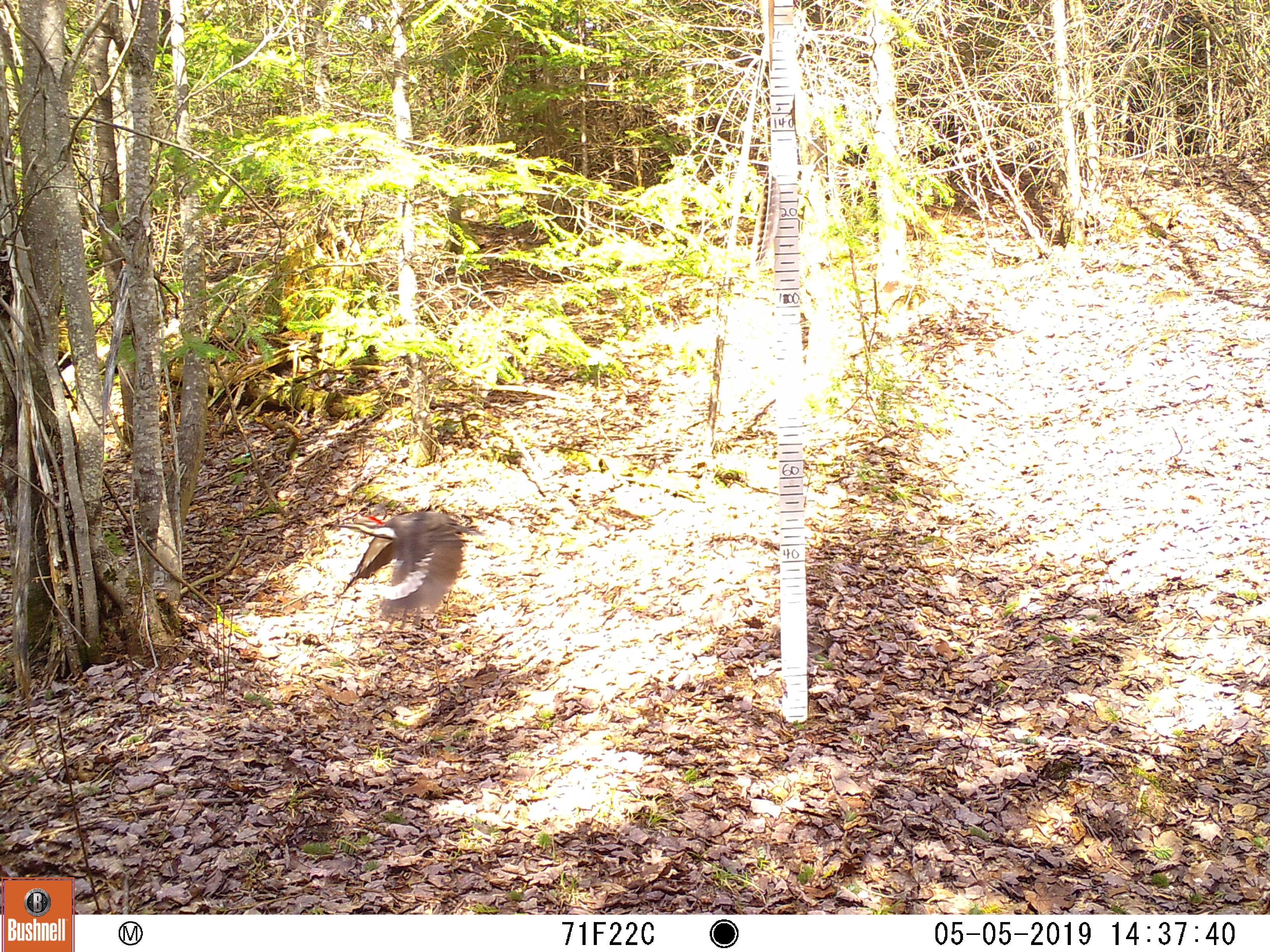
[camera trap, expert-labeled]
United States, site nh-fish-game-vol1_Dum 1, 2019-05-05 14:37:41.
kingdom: Animalia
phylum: Chordata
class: Aves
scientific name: Aves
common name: bird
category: bird sp.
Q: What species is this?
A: Bird sp. (bird) (Aves).